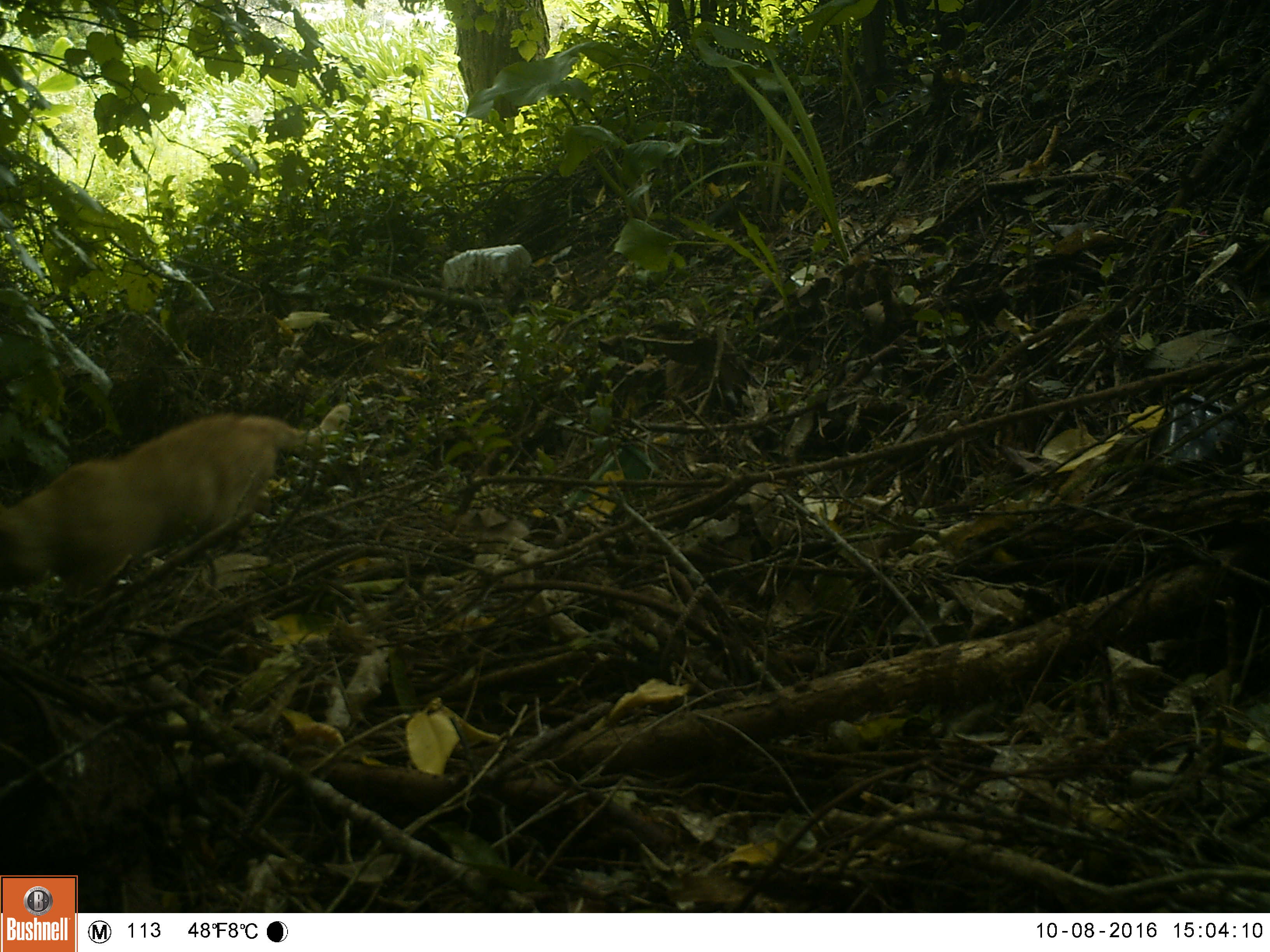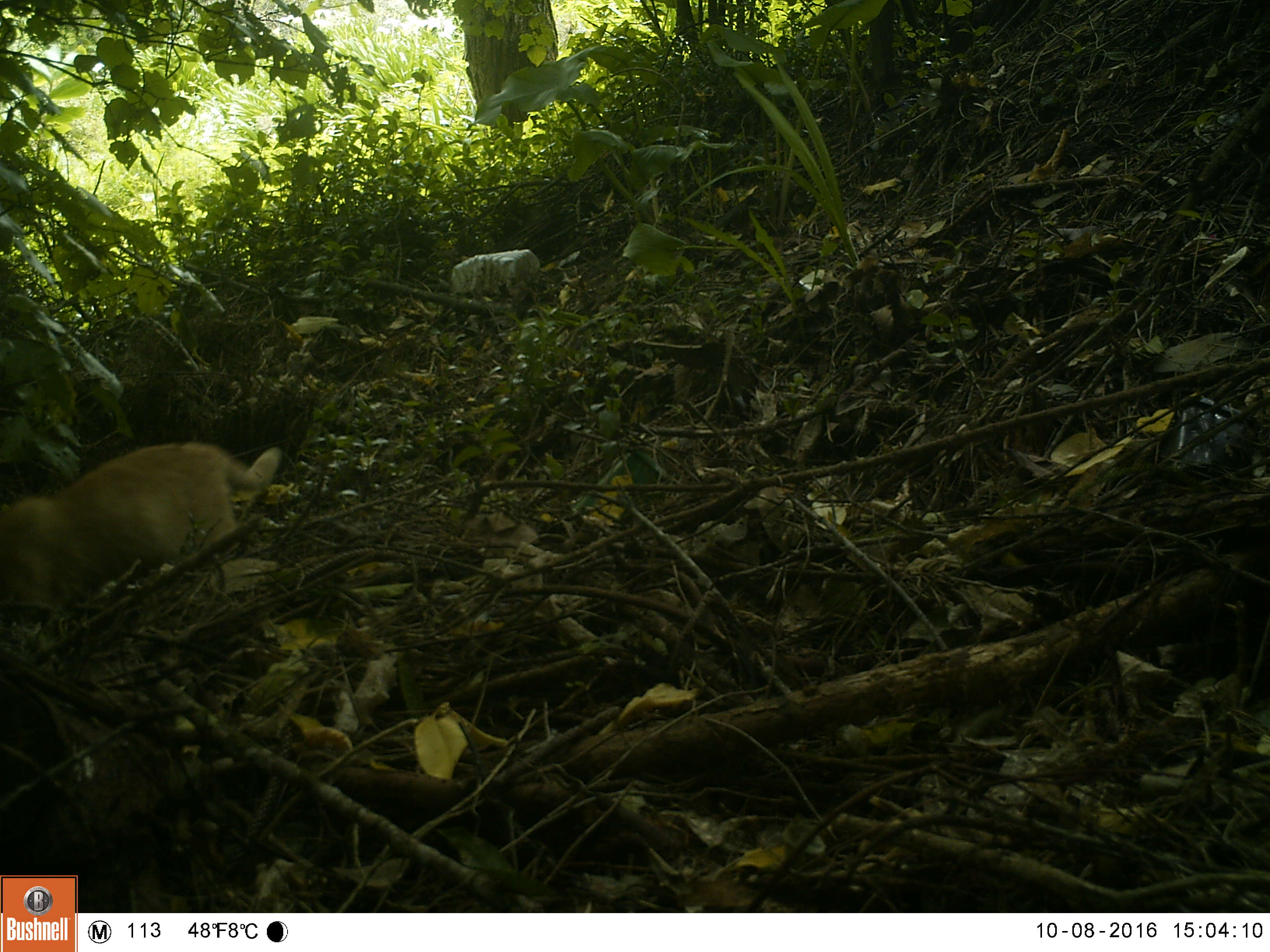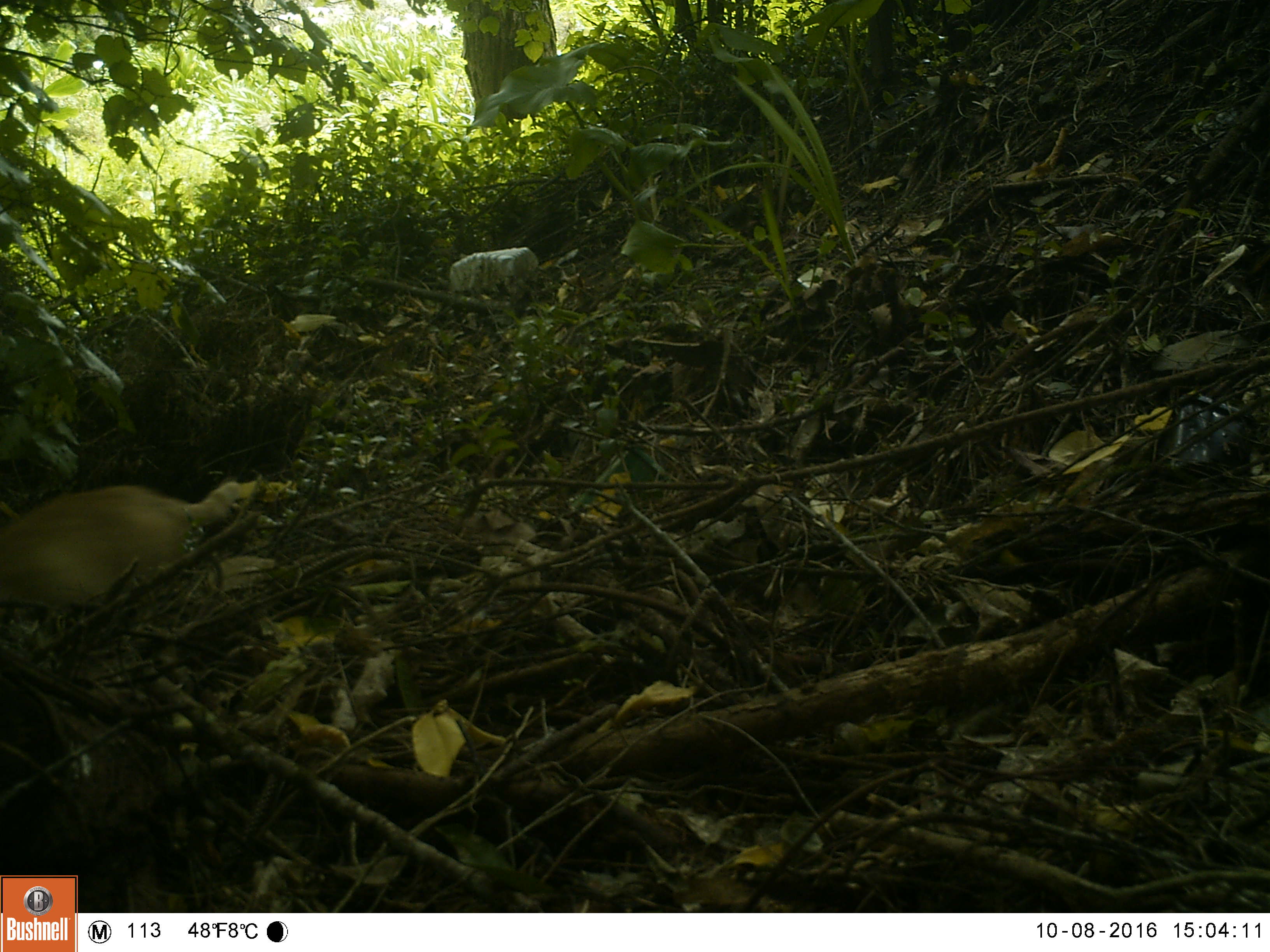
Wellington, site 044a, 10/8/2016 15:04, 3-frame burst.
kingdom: Animalia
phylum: Chordata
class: Mammalia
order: Carnivora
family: Felidae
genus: Felis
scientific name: Felis catus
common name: cat